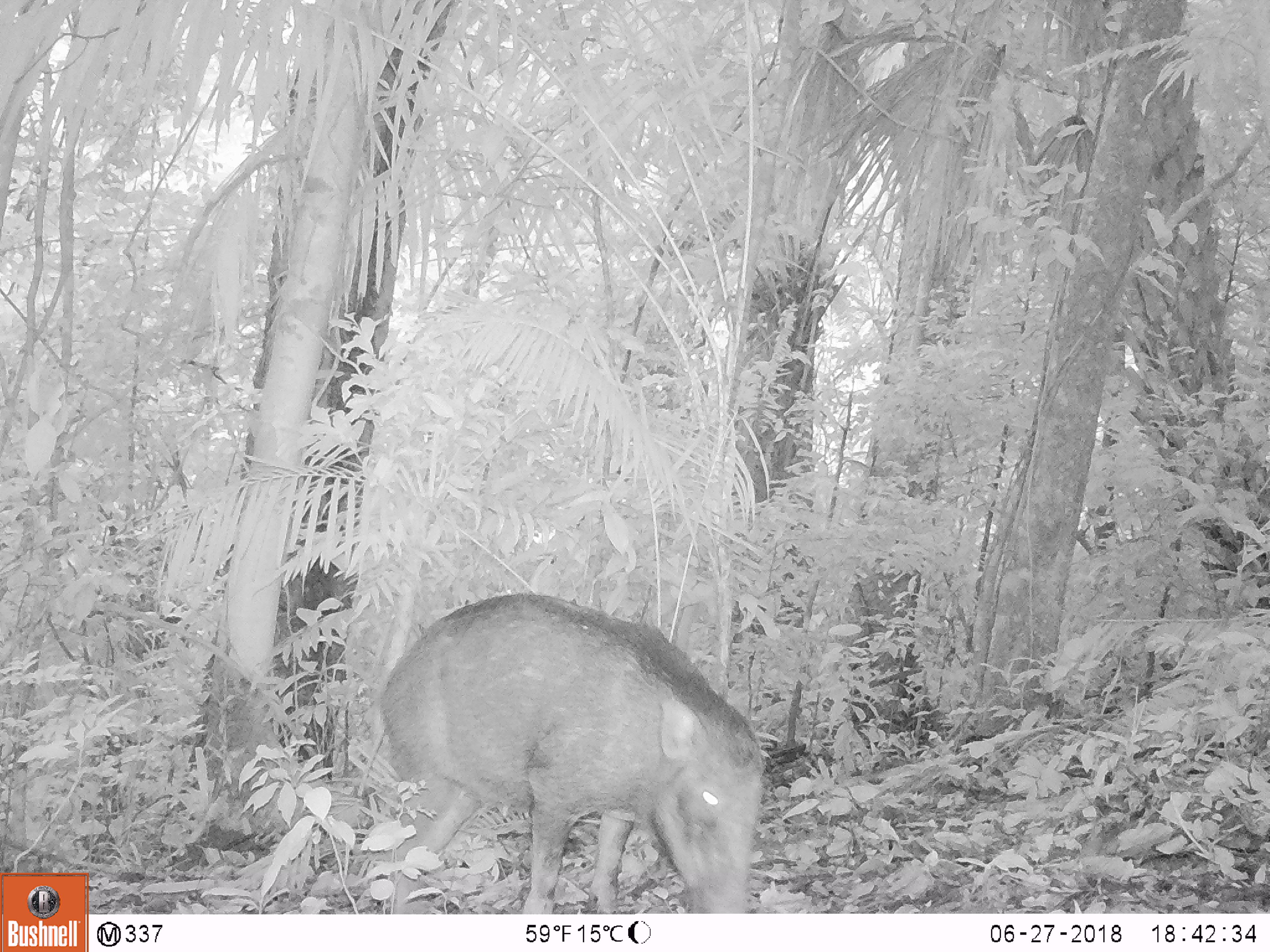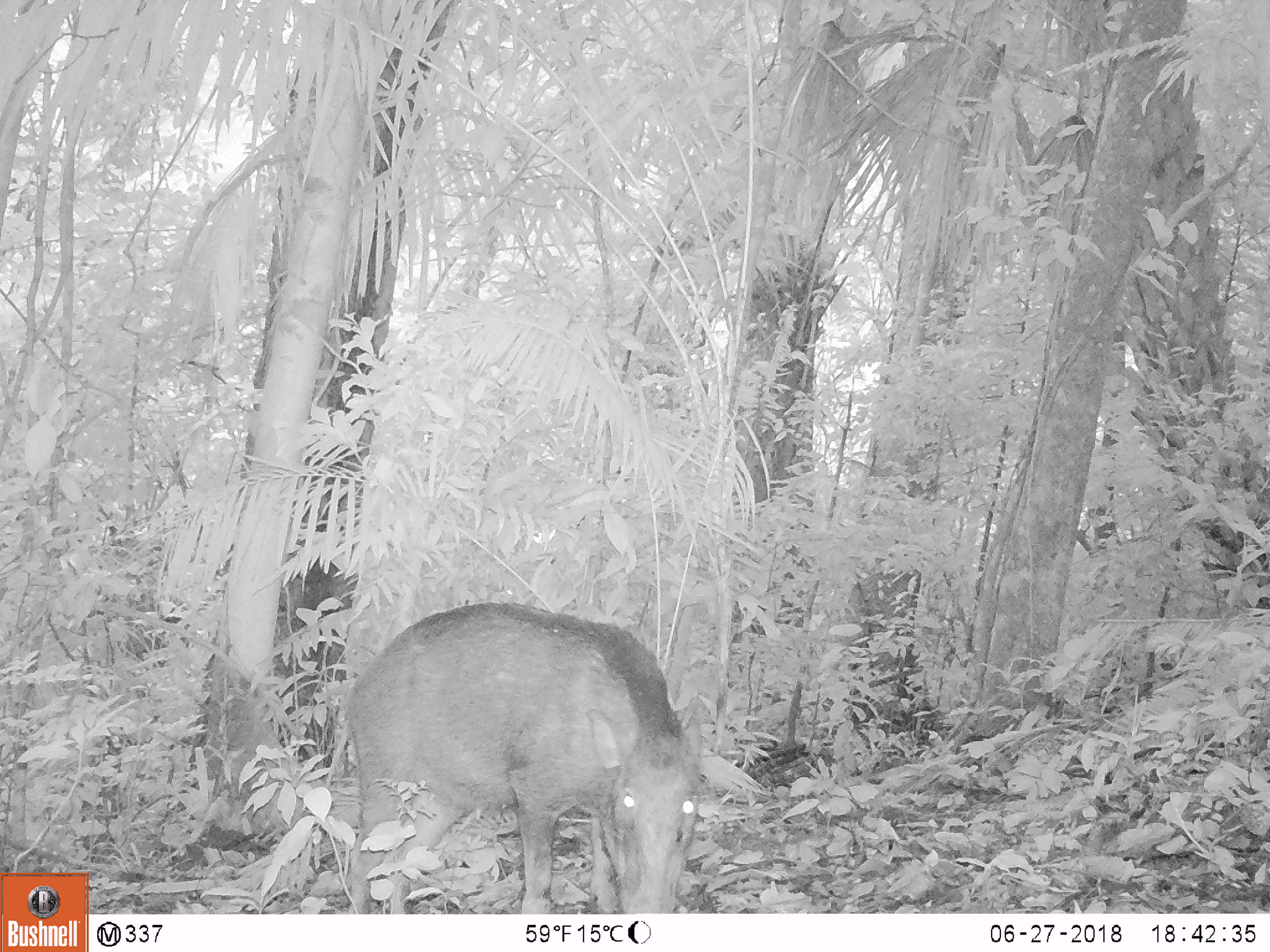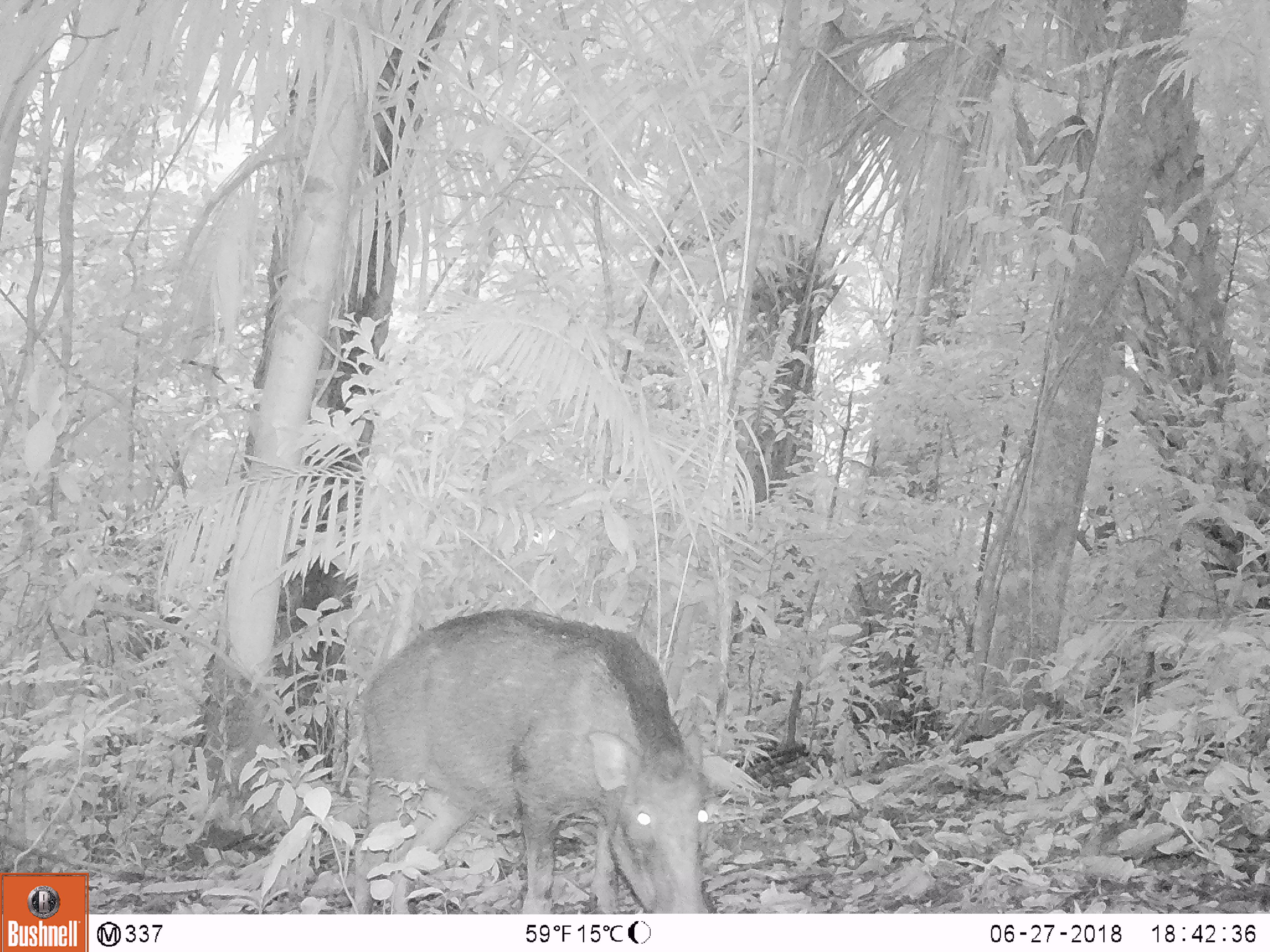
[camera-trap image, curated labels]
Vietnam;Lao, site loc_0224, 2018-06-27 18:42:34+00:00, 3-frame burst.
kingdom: Animalia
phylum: Chordata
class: Mammalia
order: Artiodactyla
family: Suidae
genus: Sus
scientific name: Sus scrofa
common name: eurasian wild pig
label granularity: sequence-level